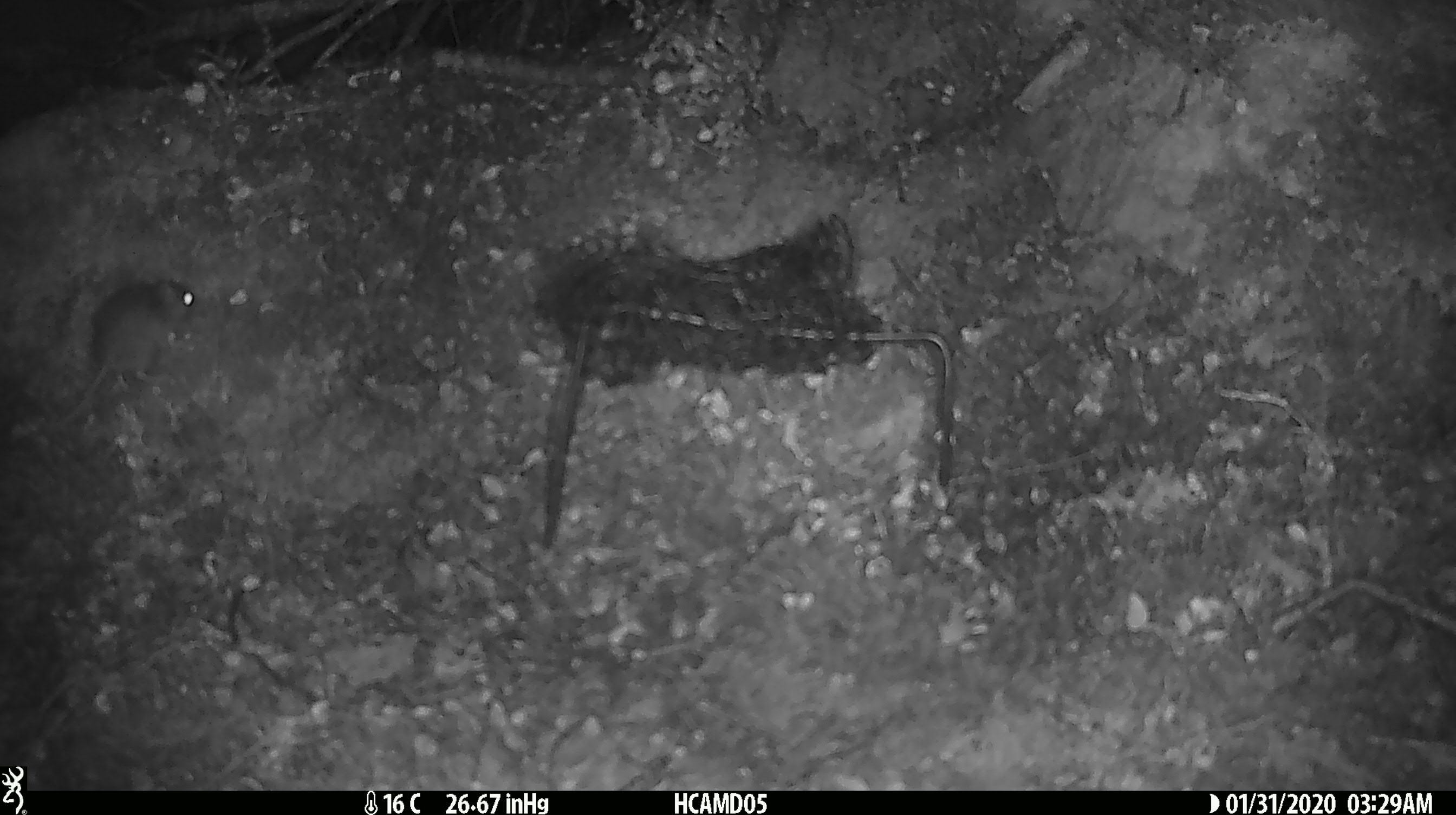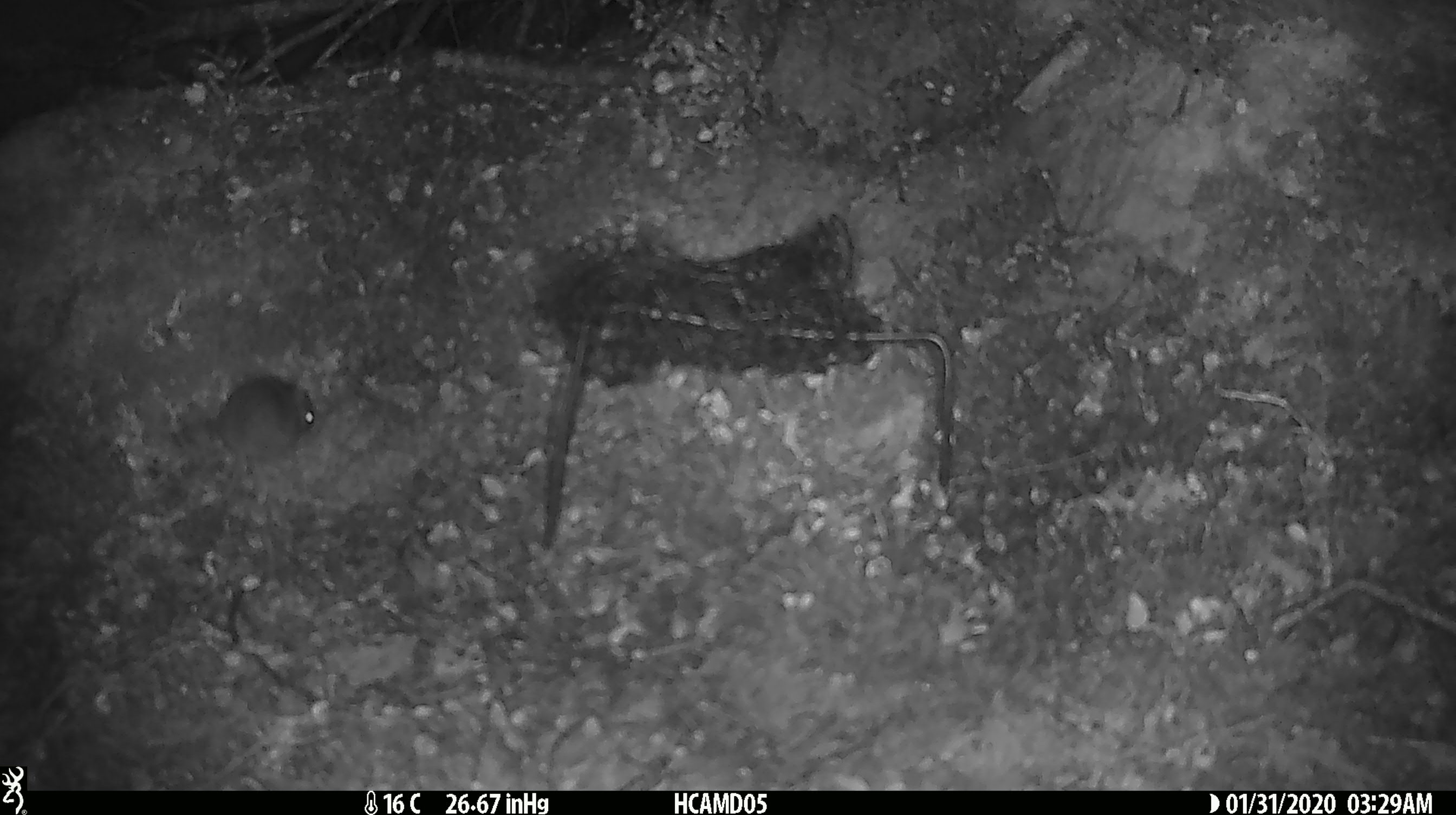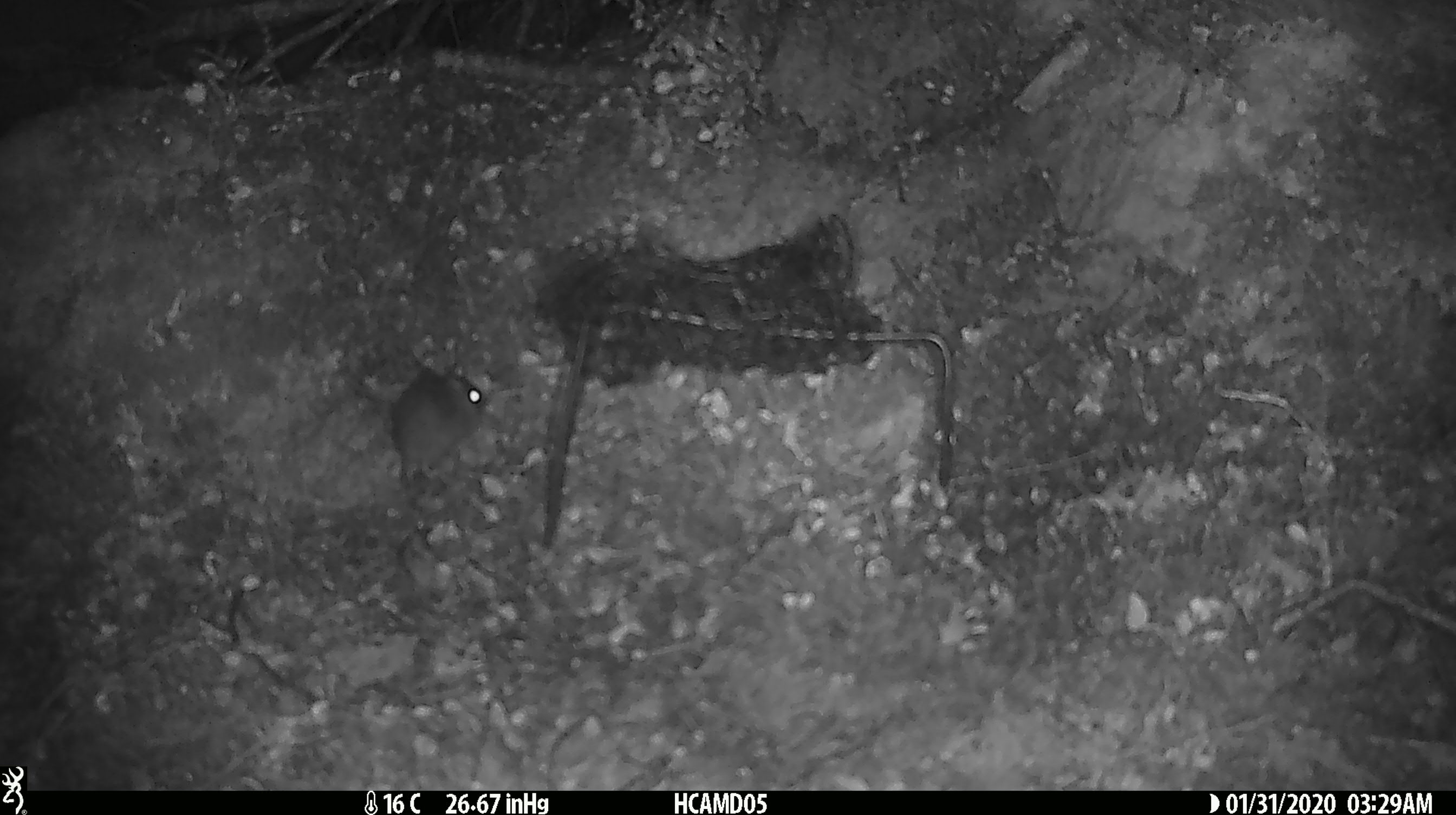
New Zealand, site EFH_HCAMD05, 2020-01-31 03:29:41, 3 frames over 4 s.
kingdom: Animalia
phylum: Chordata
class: Mammalia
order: Rodentia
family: Muridae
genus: Mus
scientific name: Mus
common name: mouse